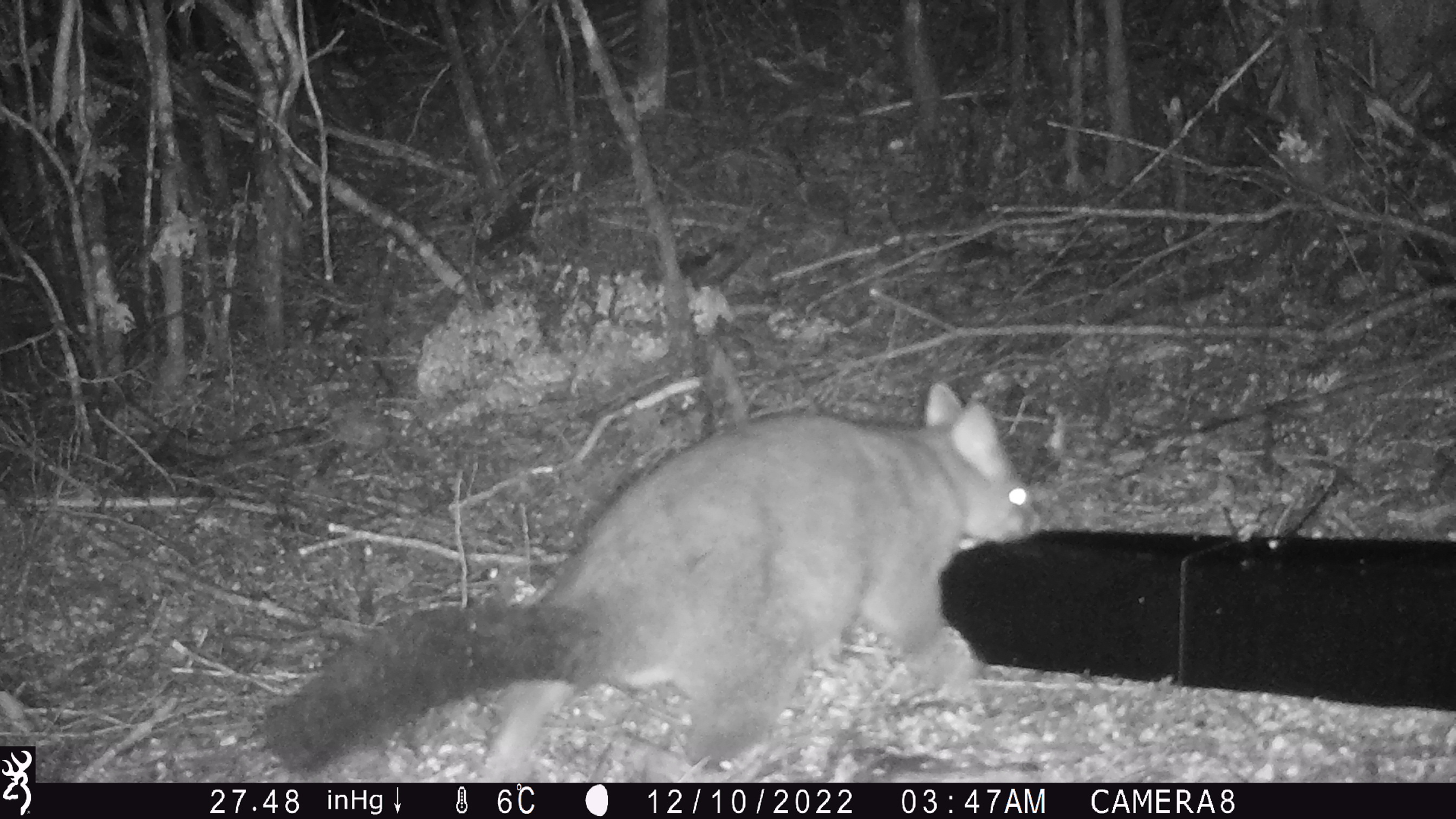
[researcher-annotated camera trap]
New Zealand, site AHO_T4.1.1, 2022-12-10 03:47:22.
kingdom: Animalia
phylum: Chordata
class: Mammalia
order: Diprotodontia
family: Phalangeridae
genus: Trichosurus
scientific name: Trichosurus vulpecula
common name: common brushtail possum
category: possum